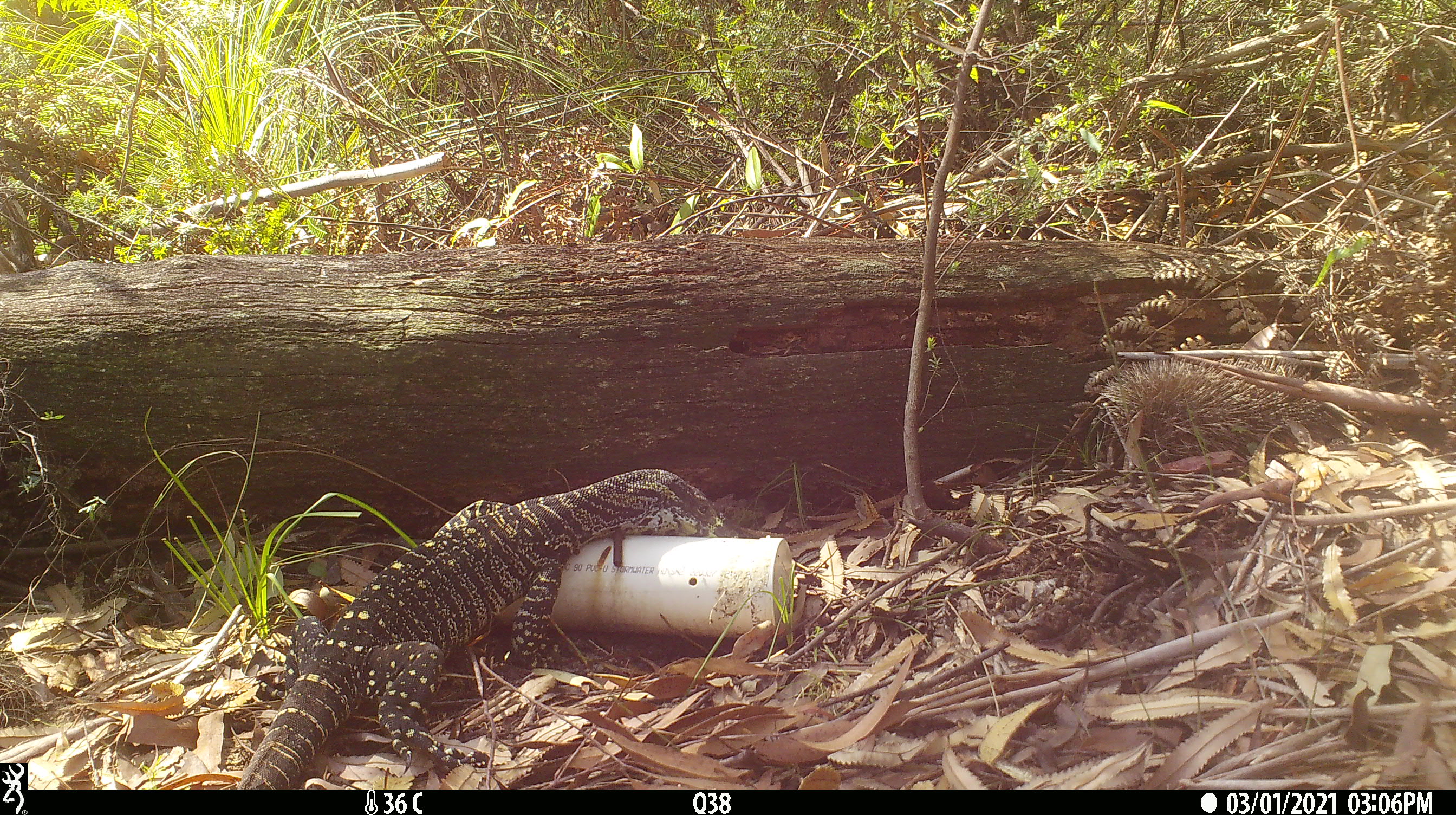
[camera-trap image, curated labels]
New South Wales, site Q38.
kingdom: Animalia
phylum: Chordata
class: Reptilia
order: Squamata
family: Varanidae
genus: Varanus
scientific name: Varanus varius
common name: lace monitor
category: goanna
Goanna (lace monitor) (Varanus varius).